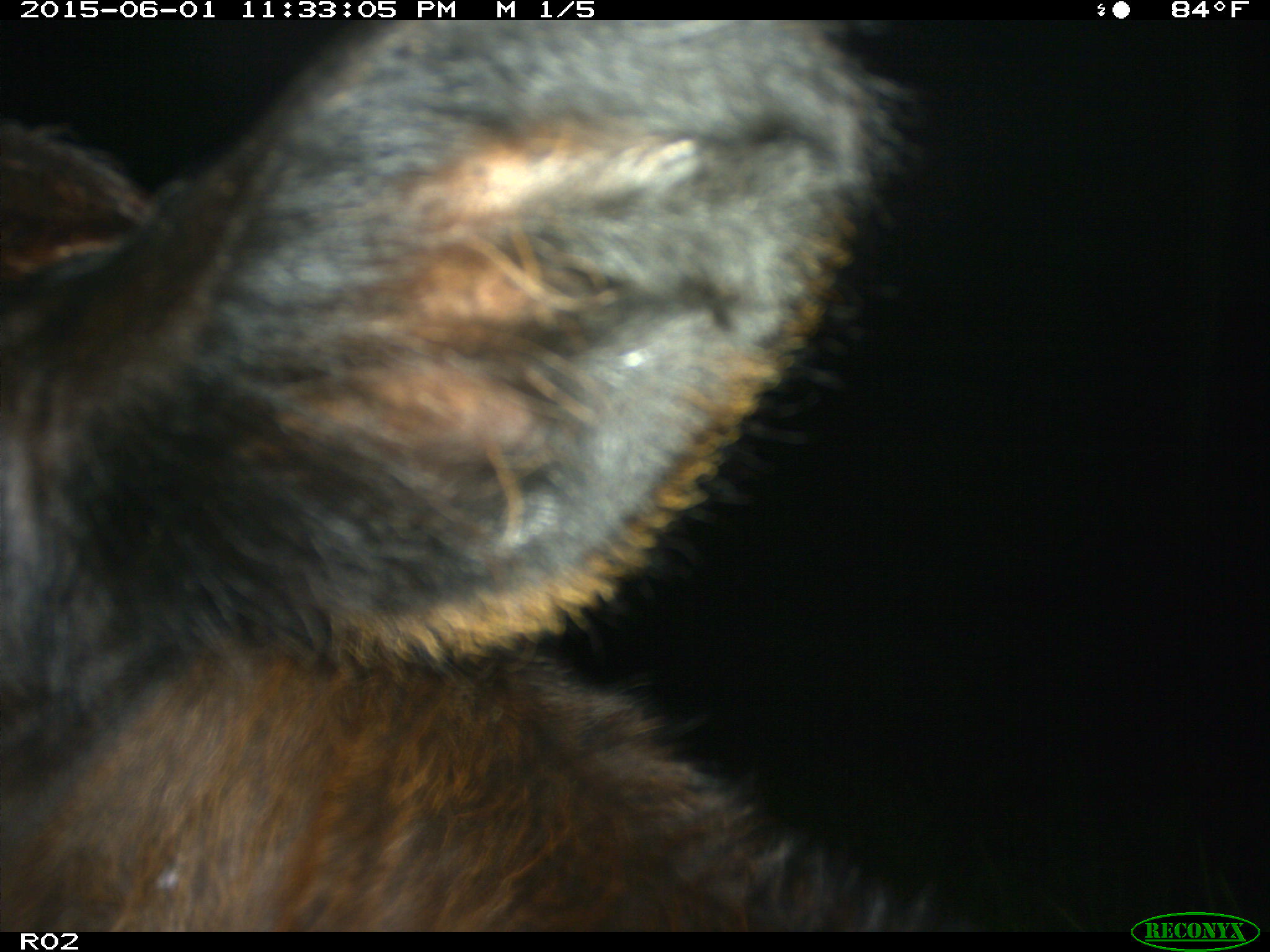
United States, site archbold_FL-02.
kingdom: Animalia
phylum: Chordata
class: Mammalia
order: Artiodactyla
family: Bovidae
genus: Bos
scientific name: Bos taurus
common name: domestic cow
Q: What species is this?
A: Bos taurus (domestic cow).